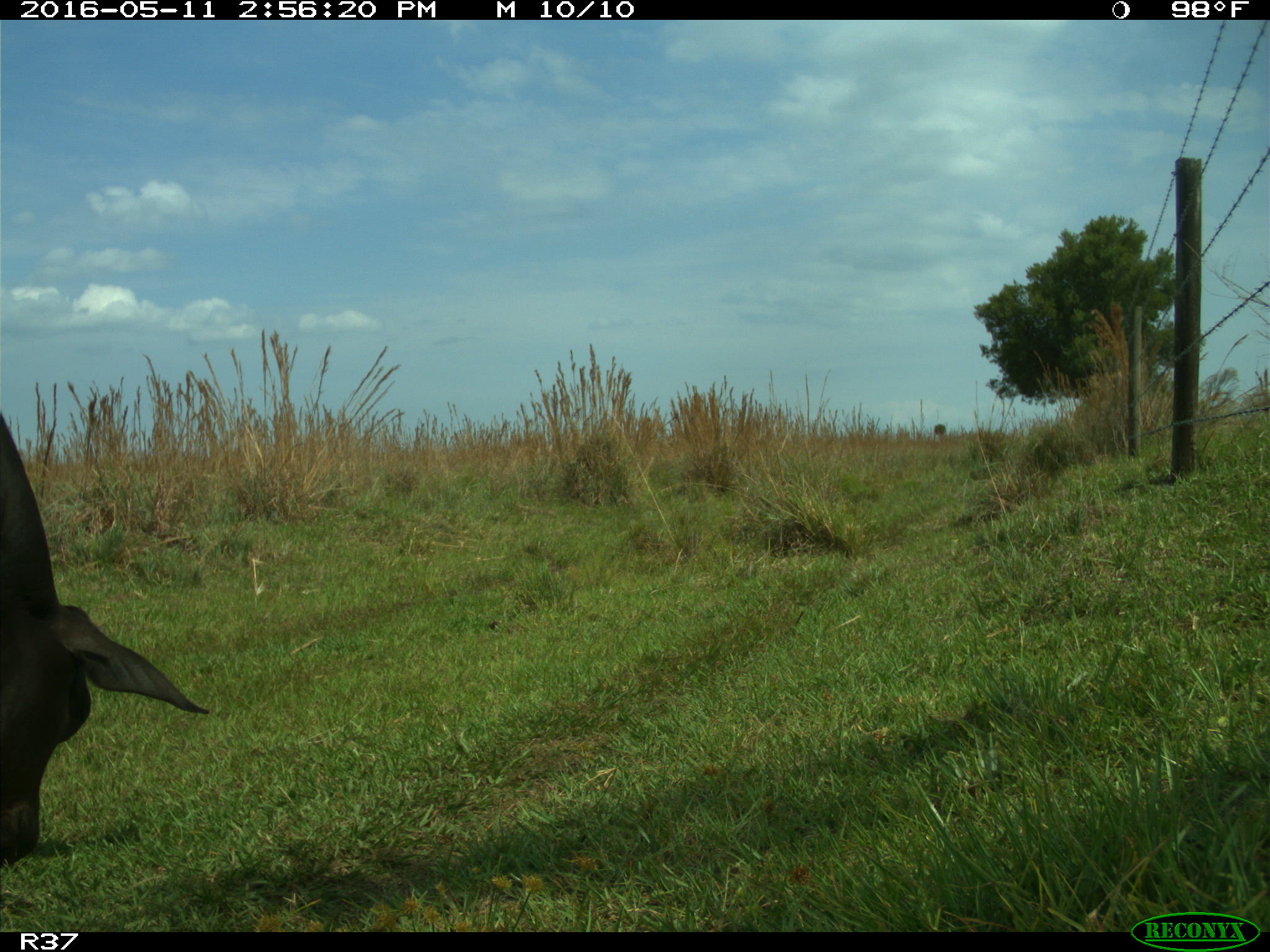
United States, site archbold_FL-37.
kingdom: Animalia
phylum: Chordata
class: Mammalia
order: Artiodactyla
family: Bovidae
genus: Bos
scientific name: Bos taurus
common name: domestic cow